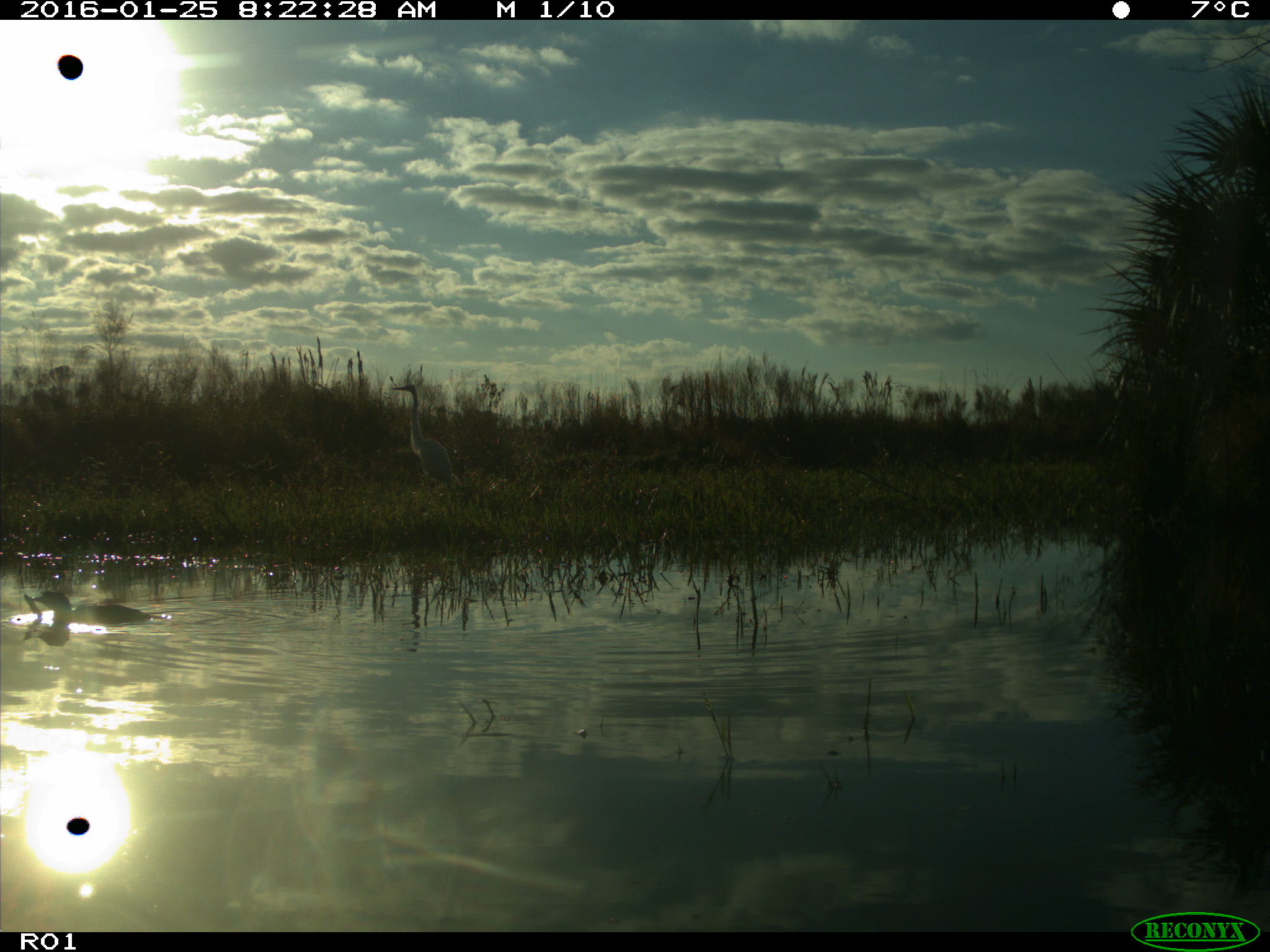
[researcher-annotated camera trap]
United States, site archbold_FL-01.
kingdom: Animalia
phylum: Chordata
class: Aves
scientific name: Aves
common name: birds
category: unidentified bird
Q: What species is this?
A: Unidentified bird (birds) (Aves).